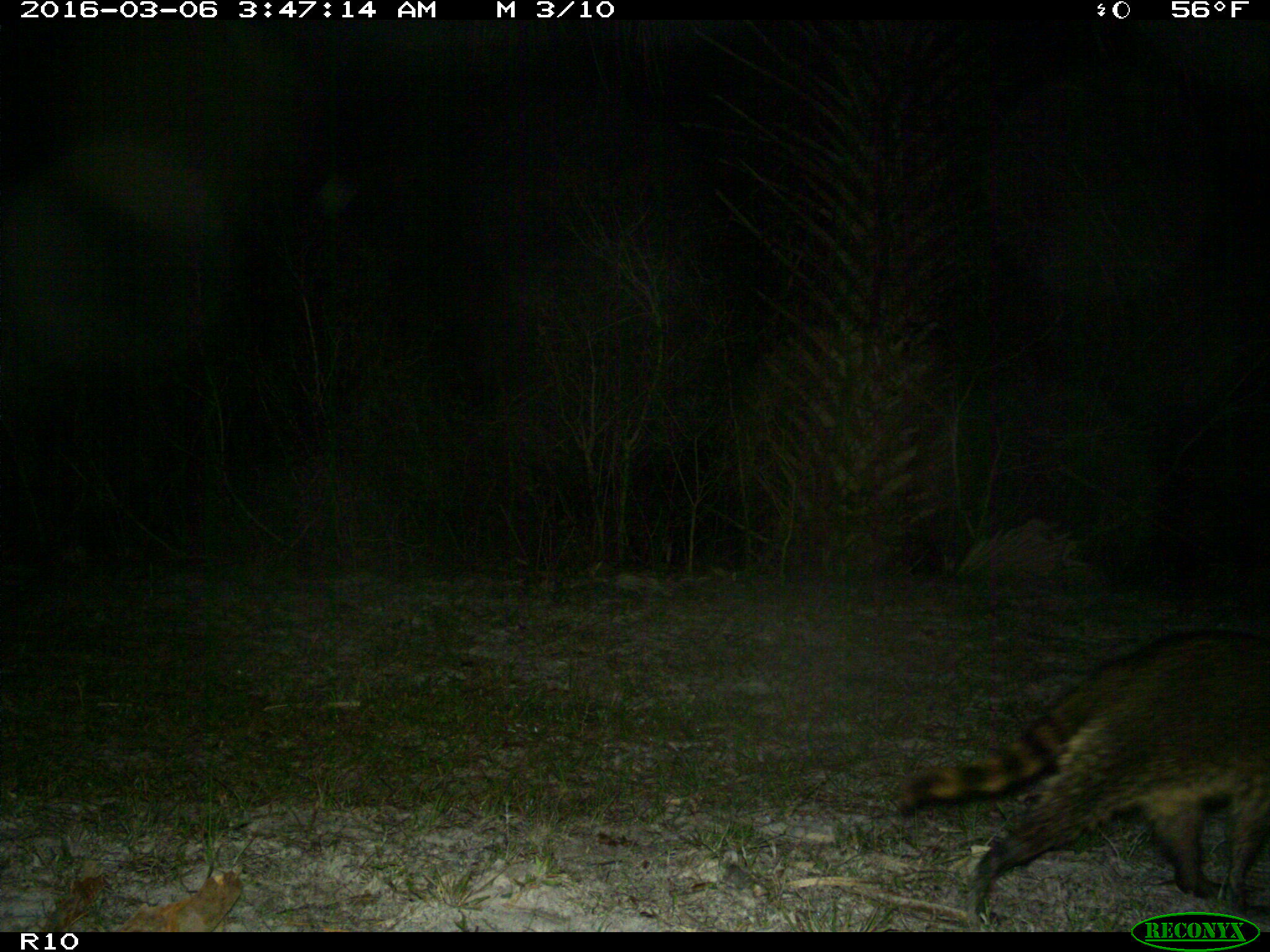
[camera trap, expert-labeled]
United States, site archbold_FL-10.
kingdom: Animalia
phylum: Chordata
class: Mammalia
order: Carnivora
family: Procyonidae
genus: Procyon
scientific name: Procyon lotor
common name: common raccoon